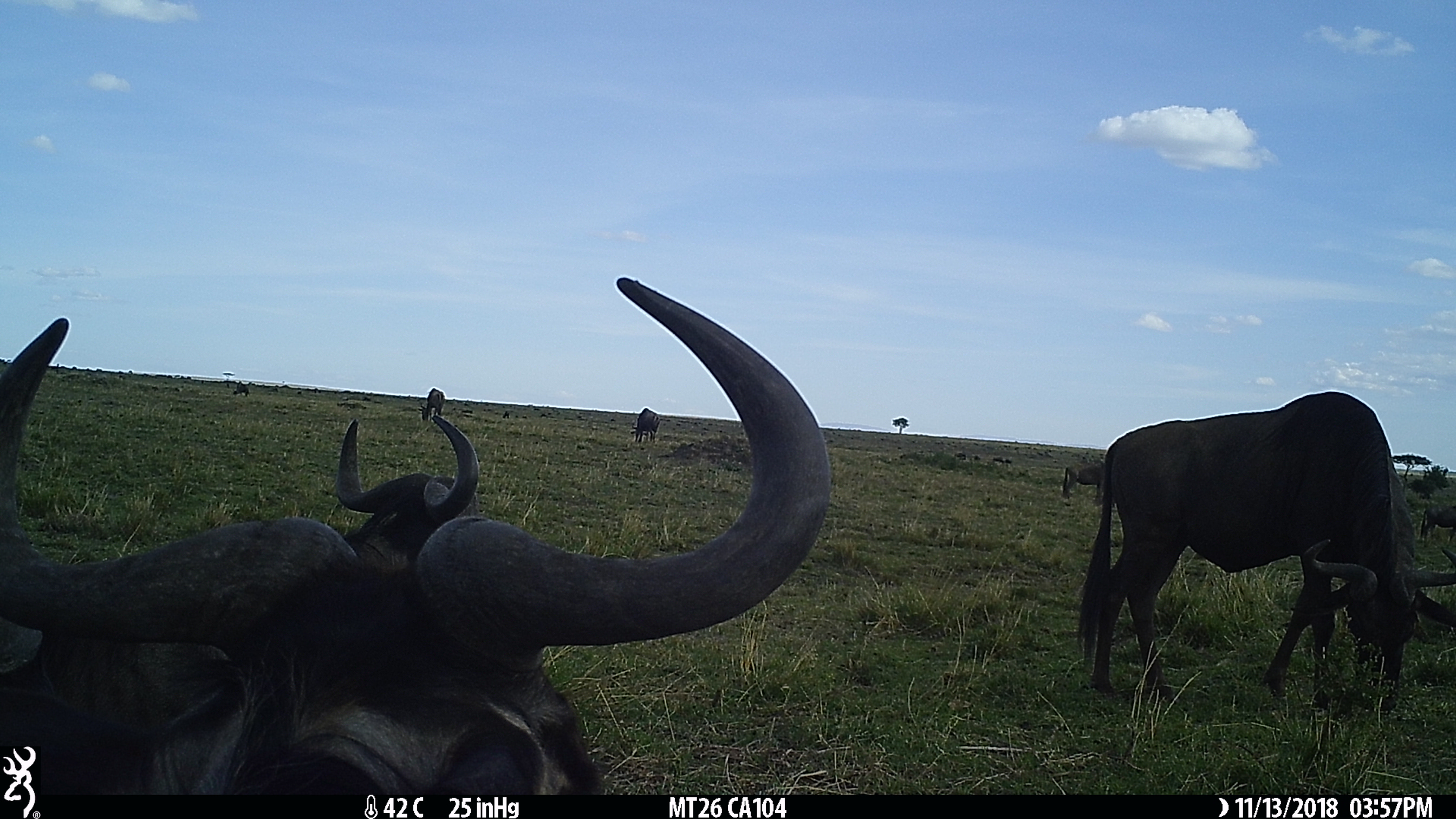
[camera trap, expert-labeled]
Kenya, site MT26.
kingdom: Animalia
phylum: Chordata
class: Mammalia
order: Artiodactyla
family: Bovidae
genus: Connochaetes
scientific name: Connochaetes taurinus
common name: blue wildebeest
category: wildebeest